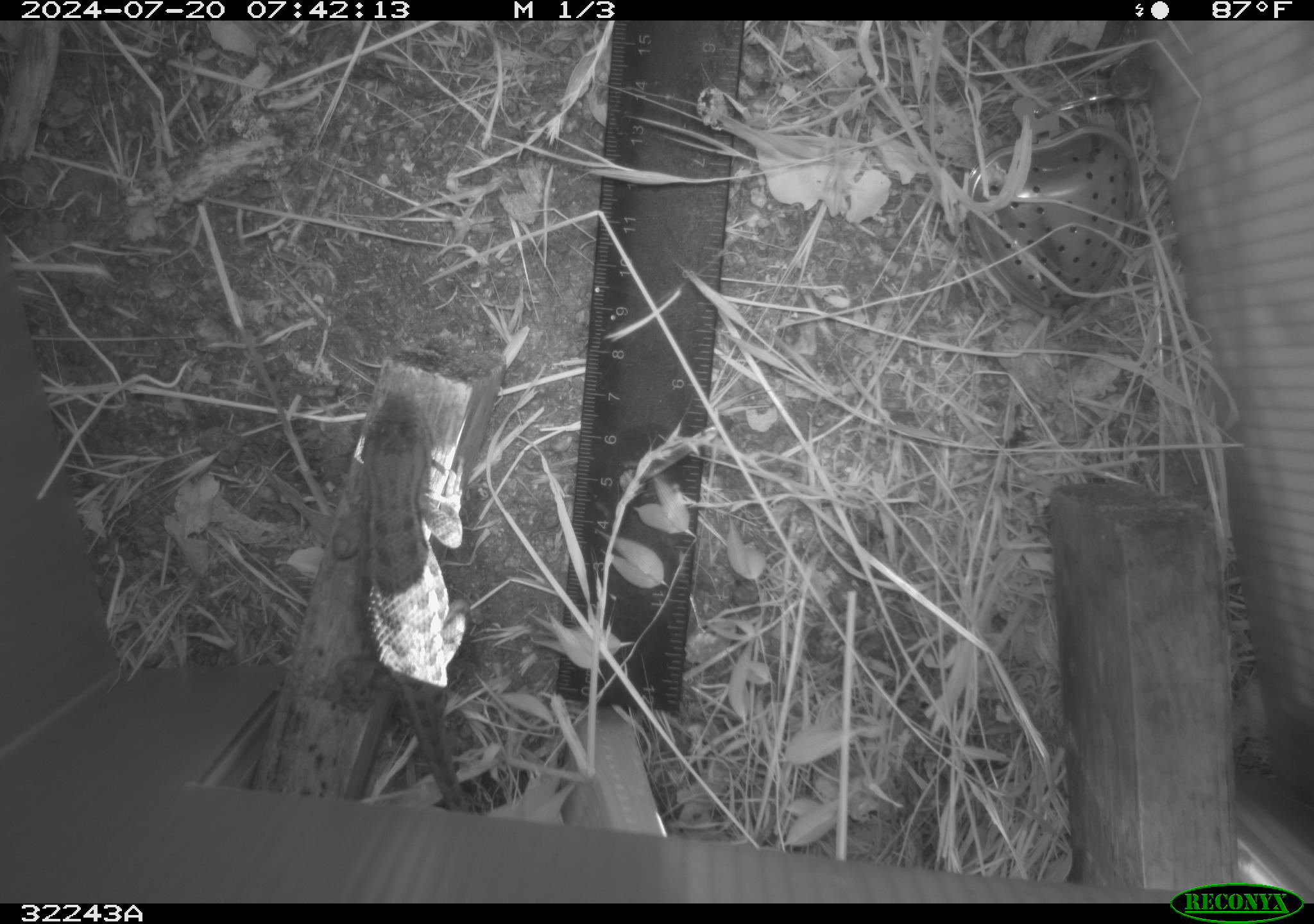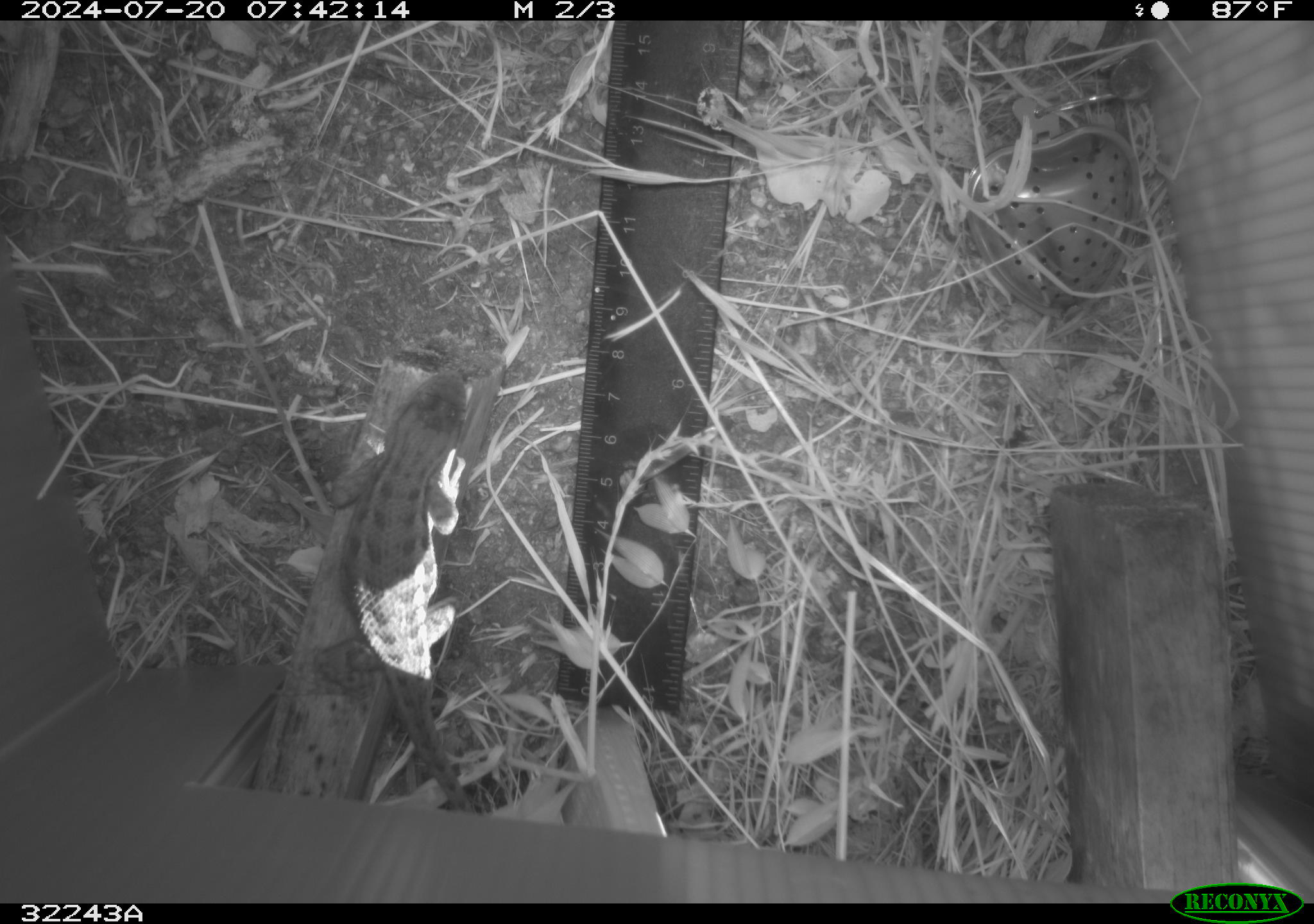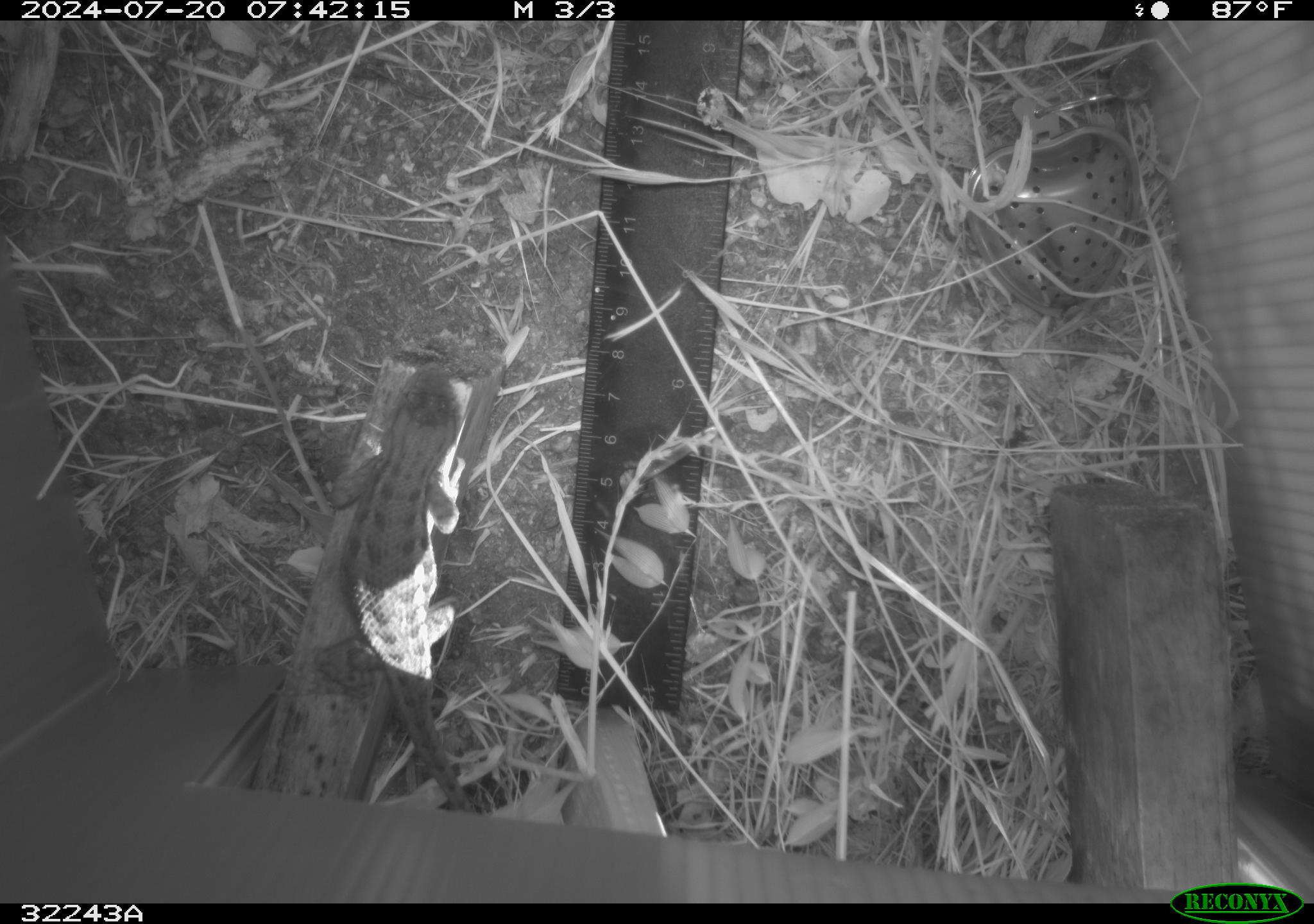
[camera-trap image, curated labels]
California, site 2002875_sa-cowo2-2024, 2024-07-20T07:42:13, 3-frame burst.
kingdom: Animalia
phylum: Chordata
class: Reptilia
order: Squamata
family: Phrynosomatidae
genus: Sceloporus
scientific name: Sceloporus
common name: spiny lizards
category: sceloporus species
Sceloporus species (spiny lizards) (Sceloporus).